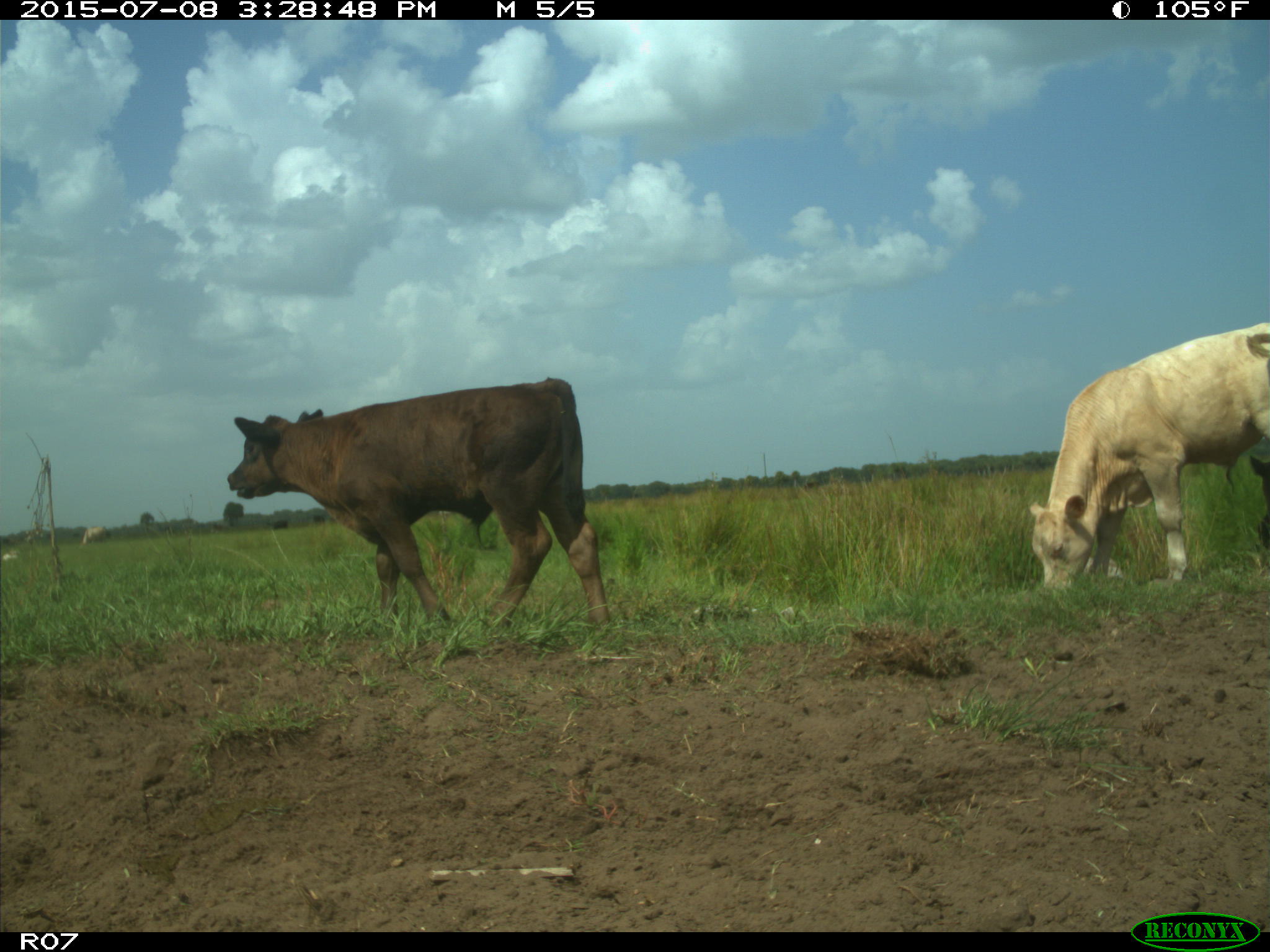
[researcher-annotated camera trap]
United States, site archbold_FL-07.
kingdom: Animalia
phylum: Chordata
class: Mammalia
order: Artiodactyla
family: Bovidae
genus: Bos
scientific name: Bos taurus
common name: domestic cow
Bos taurus (domestic cow).